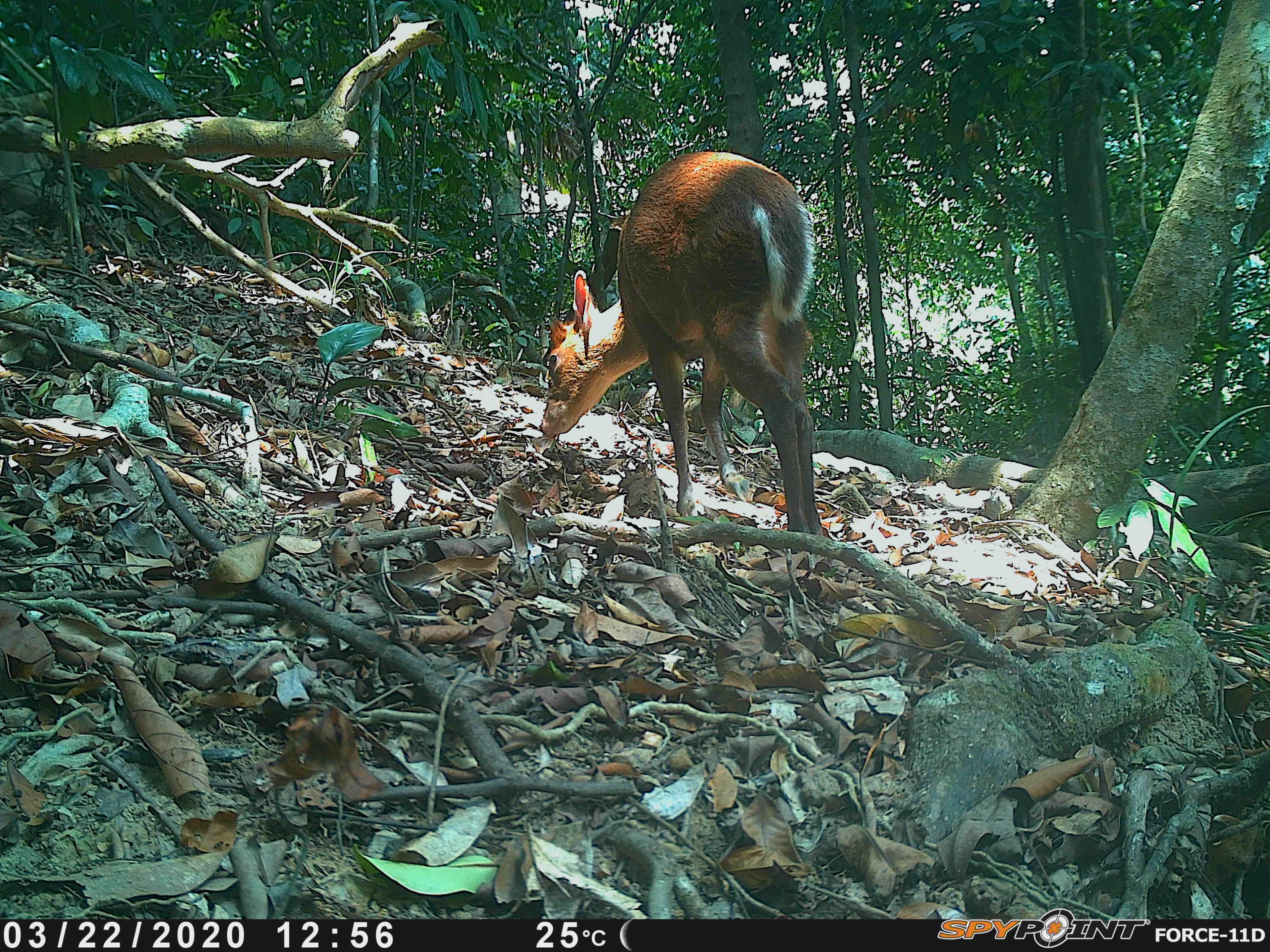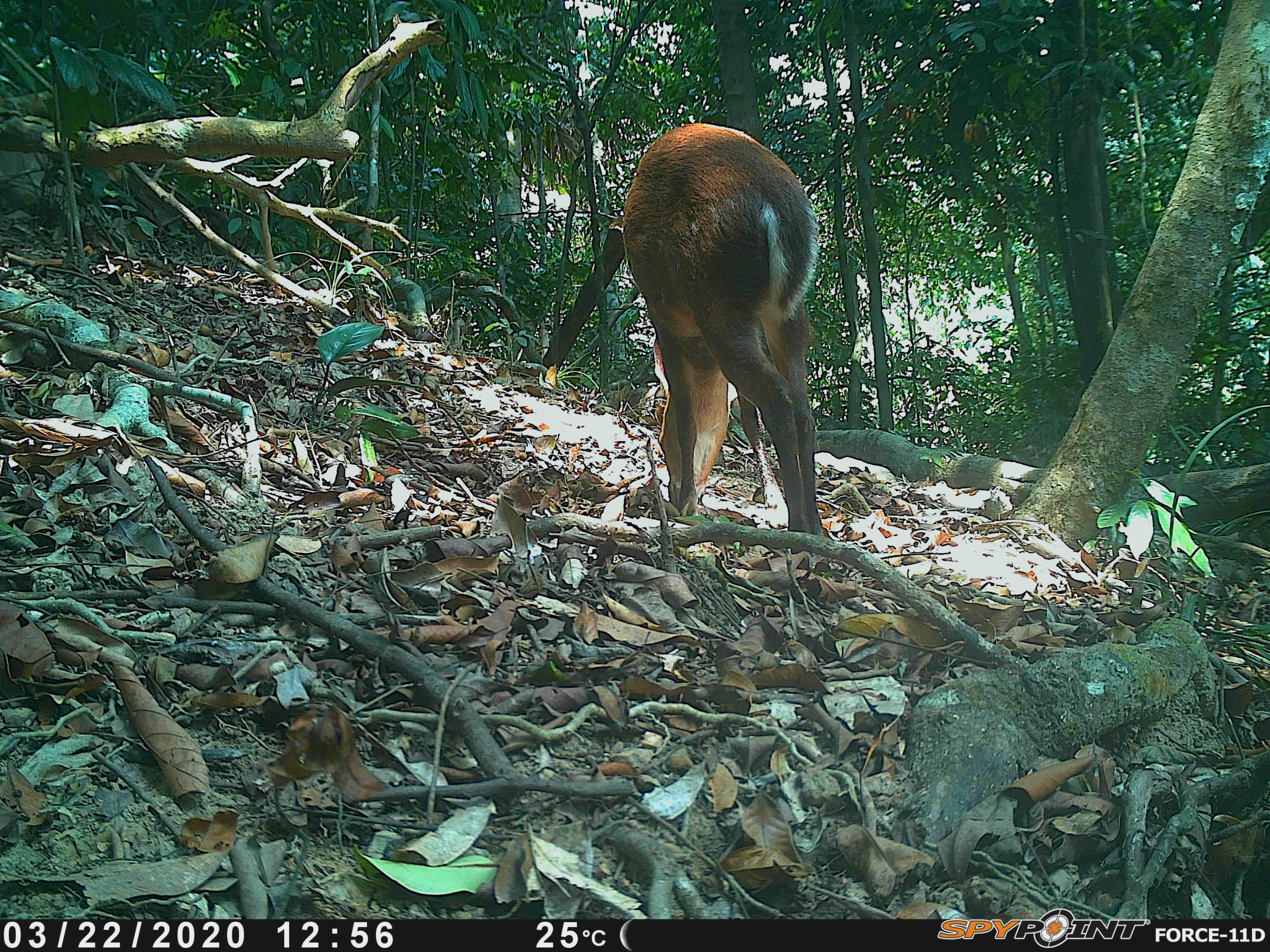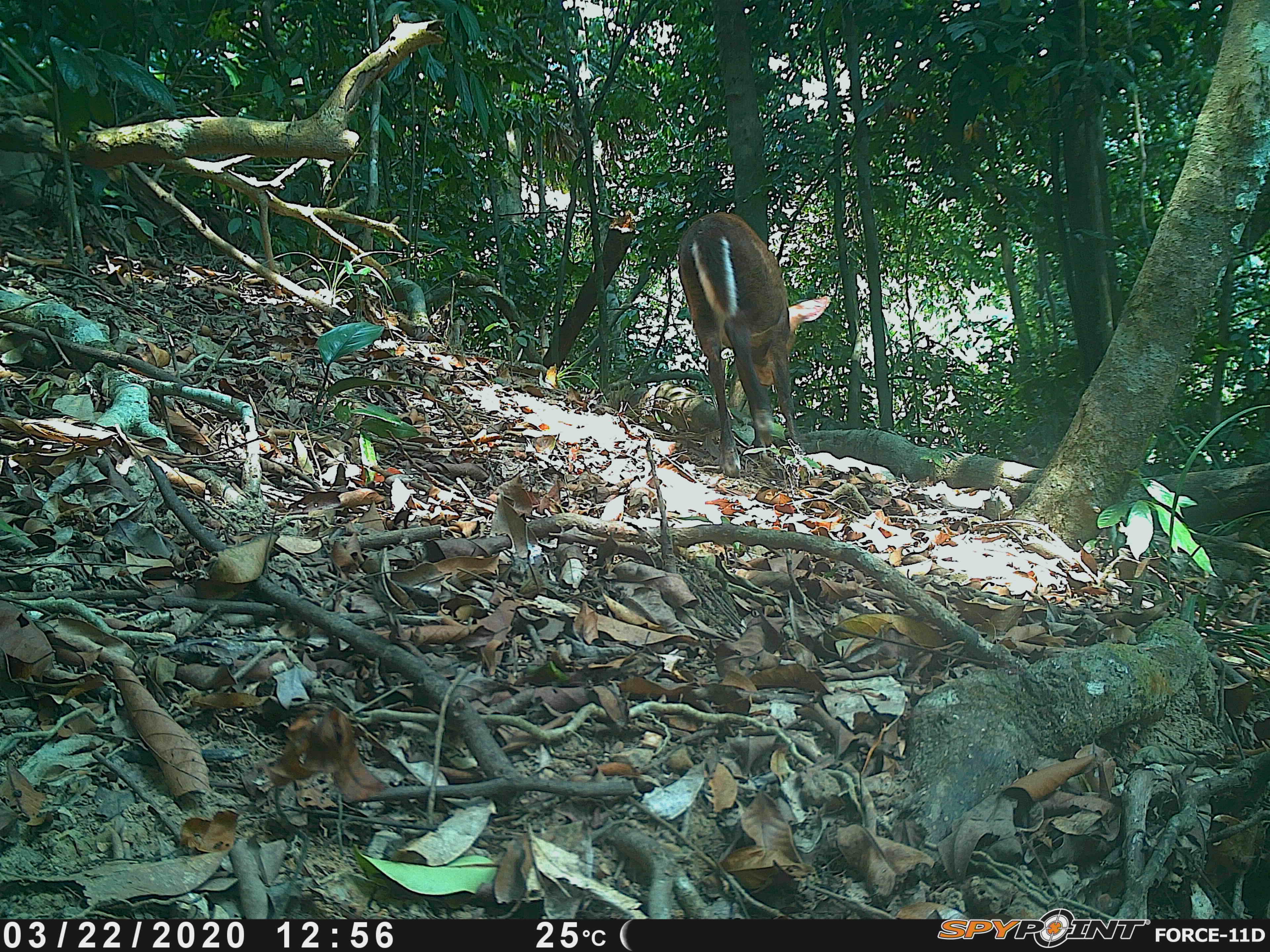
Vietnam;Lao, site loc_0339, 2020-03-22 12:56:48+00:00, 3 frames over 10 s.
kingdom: Animalia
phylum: Chordata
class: Mammalia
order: Artiodactyla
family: Cervidae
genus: Muntiacus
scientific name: Muntiacus rooseveltorum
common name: roosevelt's muntjac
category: roosevelts muntjac group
Roosevelts muntjac group (roosevelt's muntjac) (Muntiacus rooseveltorum). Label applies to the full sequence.